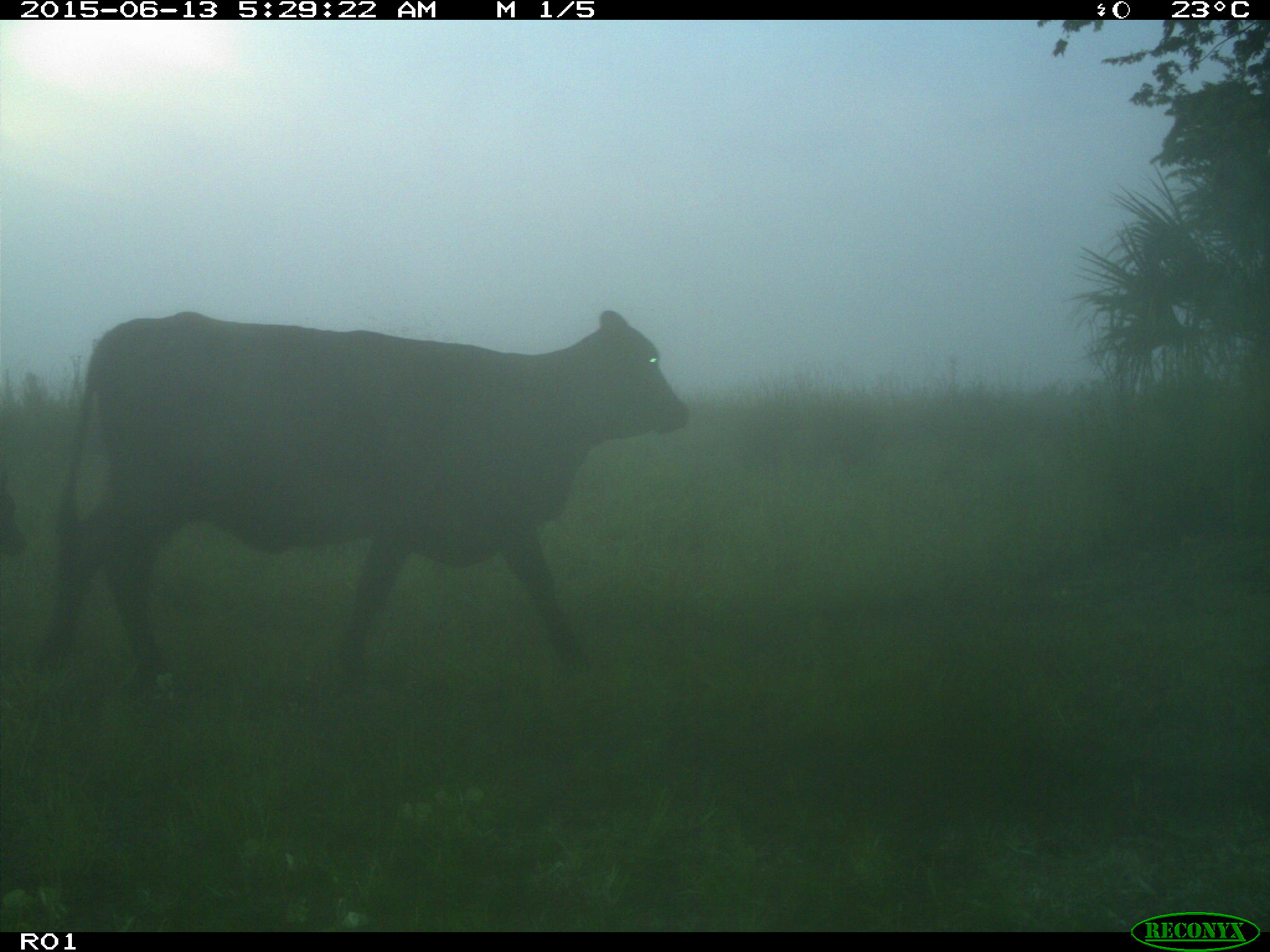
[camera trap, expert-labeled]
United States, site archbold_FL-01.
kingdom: Animalia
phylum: Chordata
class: Mammalia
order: Artiodactyla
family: Bovidae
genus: Bos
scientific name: Bos taurus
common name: domestic cow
Bos taurus (domestic cow).